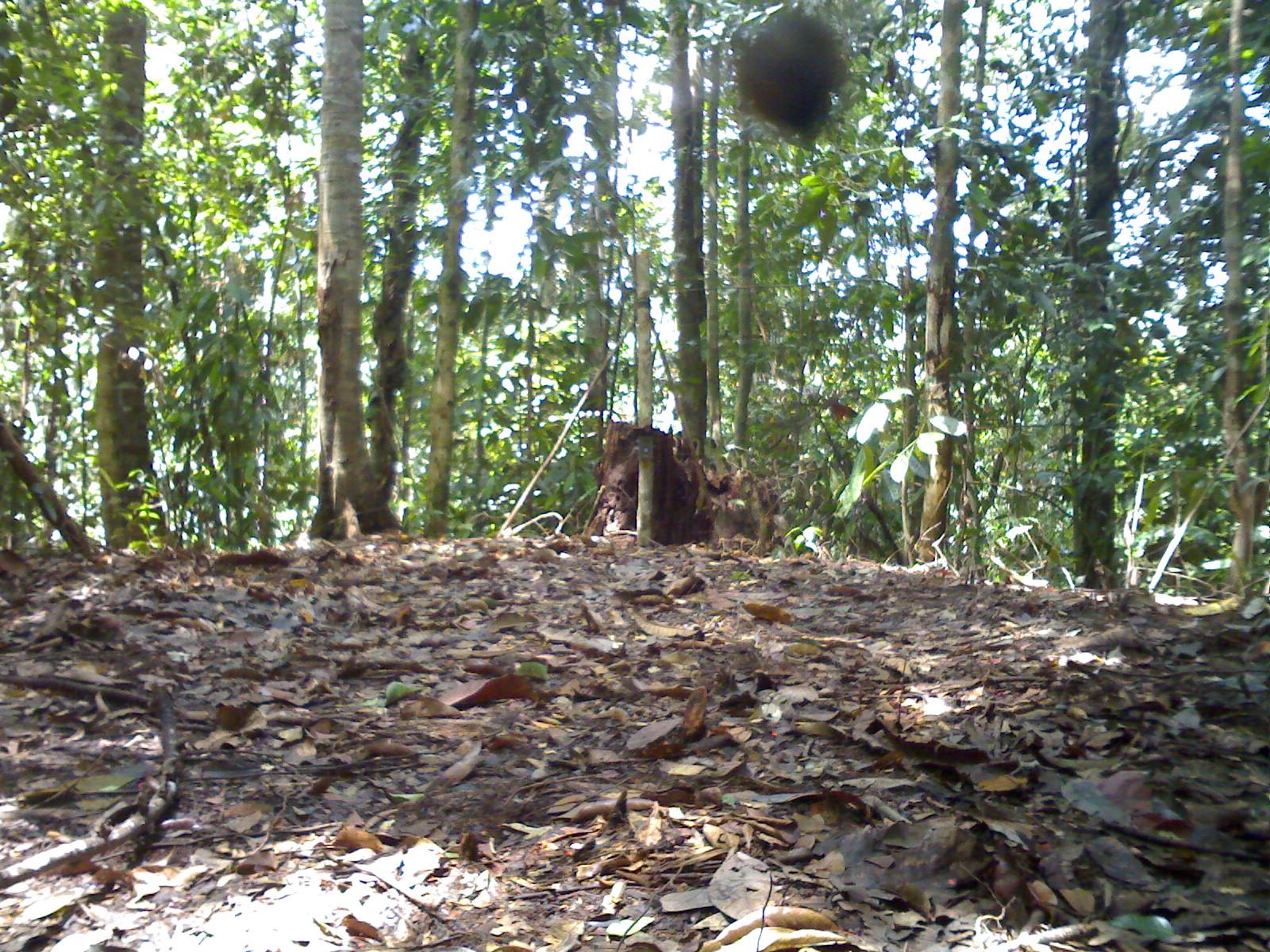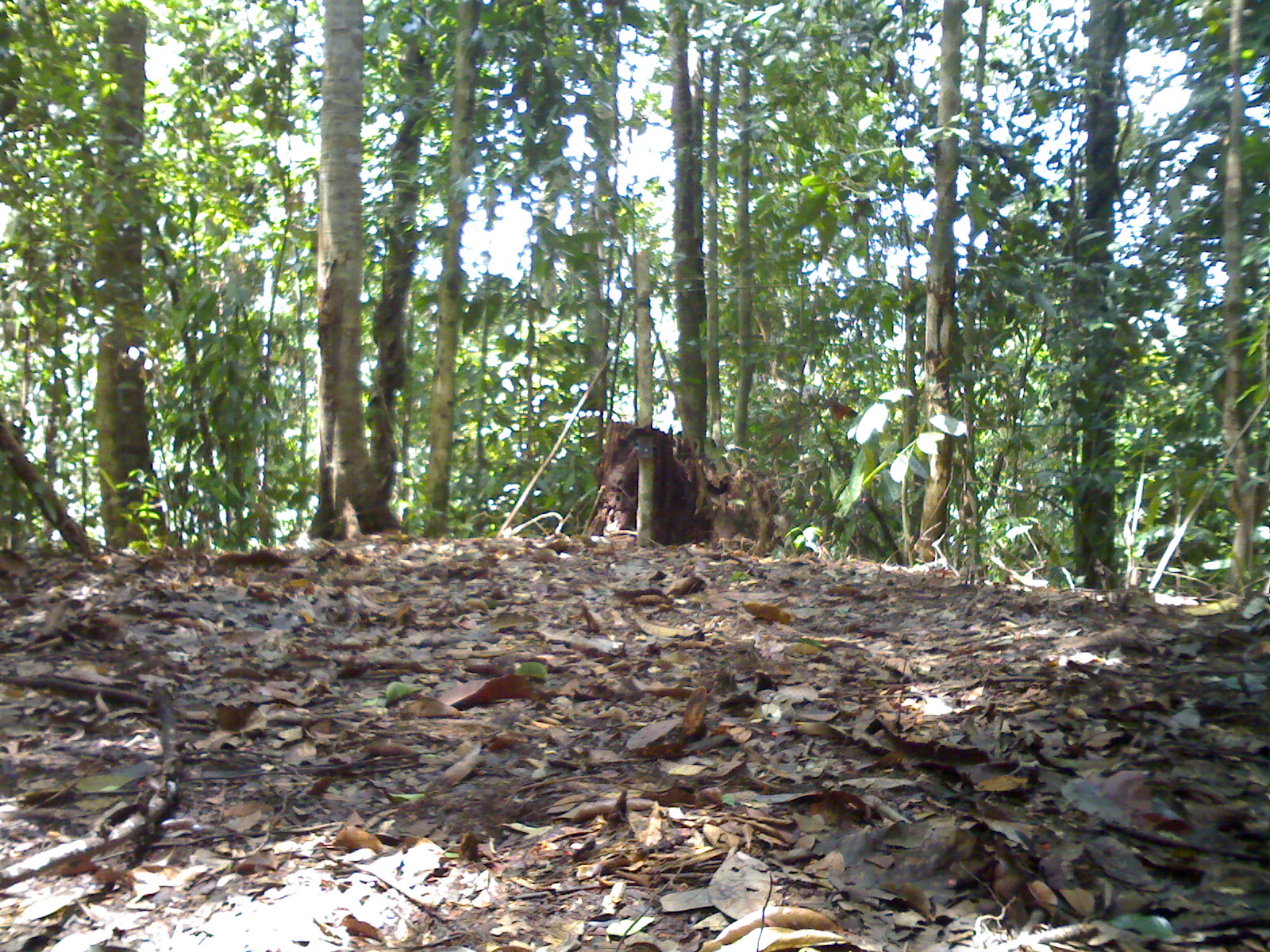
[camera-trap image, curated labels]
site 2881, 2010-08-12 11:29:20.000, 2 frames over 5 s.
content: unidentified animal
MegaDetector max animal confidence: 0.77